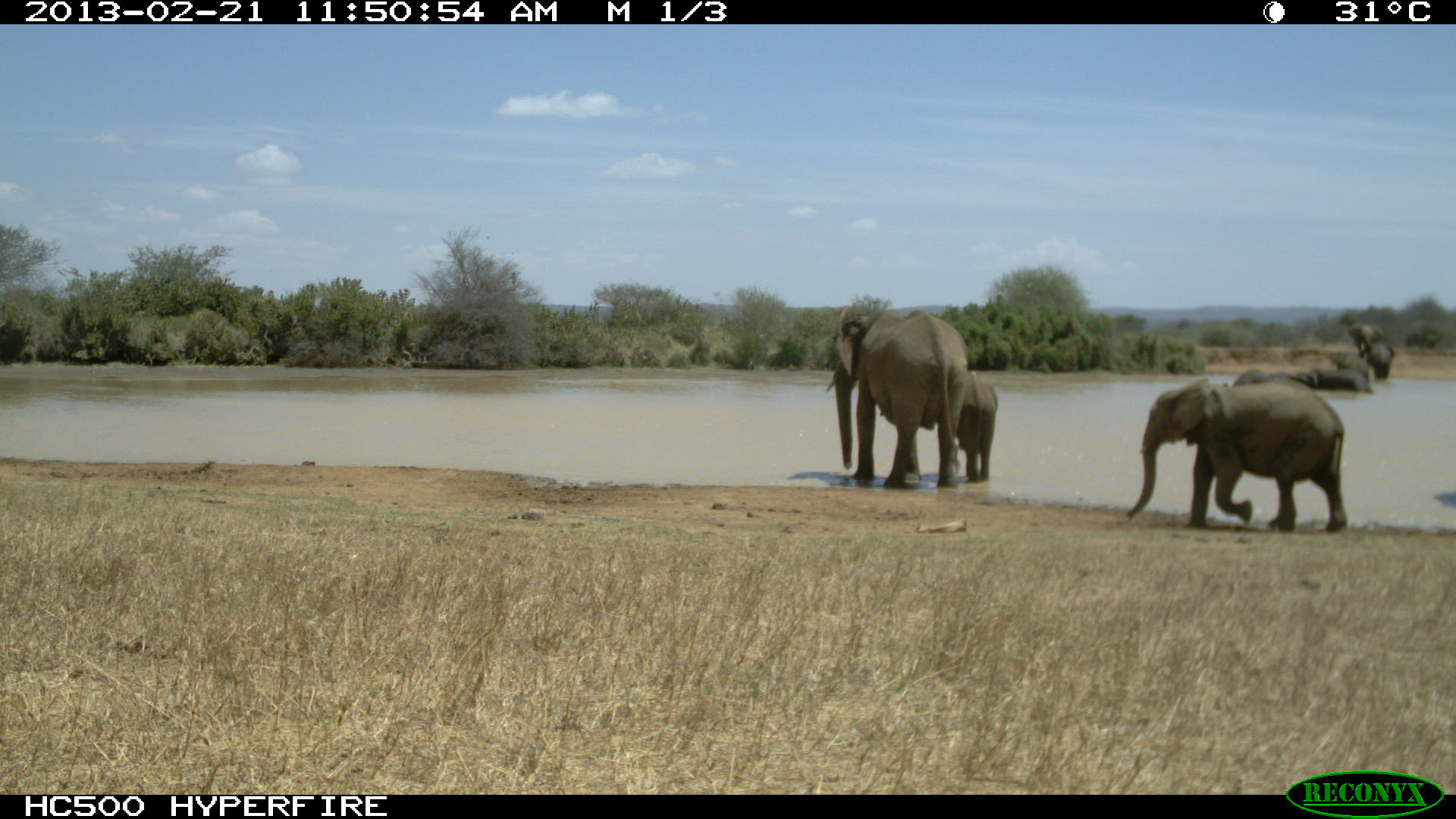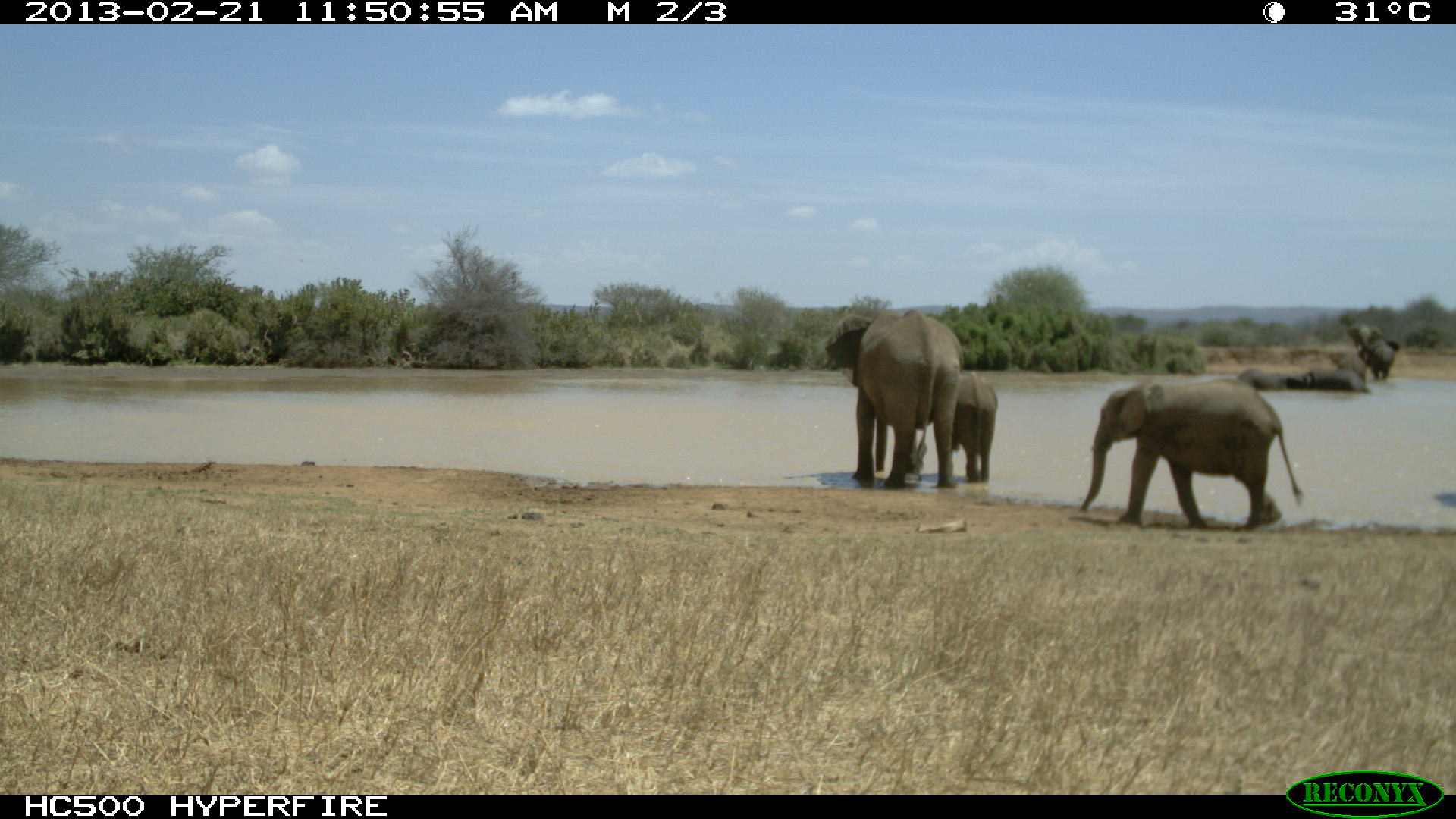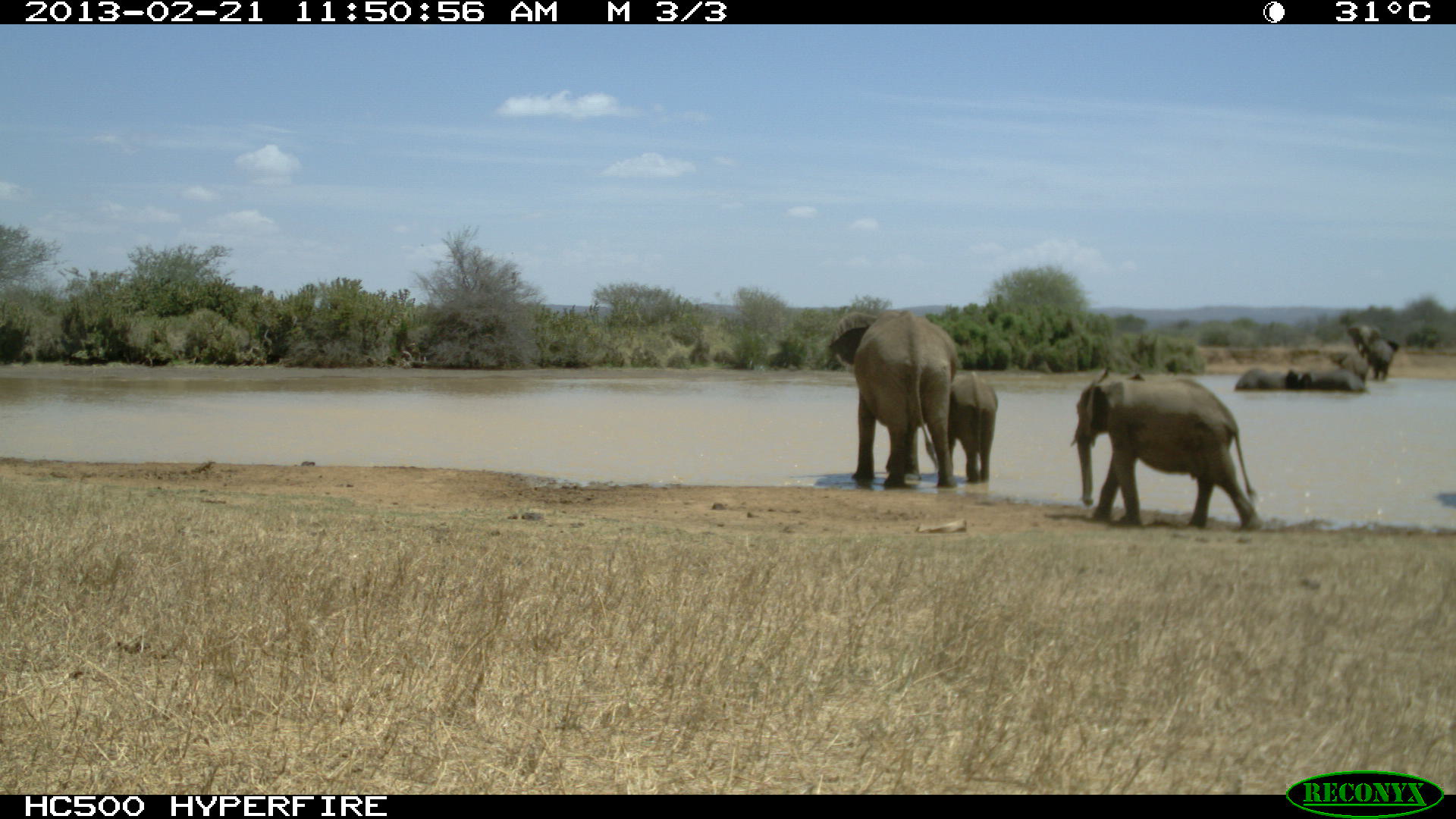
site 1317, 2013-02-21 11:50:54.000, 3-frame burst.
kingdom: Animalia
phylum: Chordata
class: Mammalia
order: Proboscidea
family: Elephantidae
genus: Loxodonta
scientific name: Loxodonta africana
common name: african bush elephant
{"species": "Loxodonta africana (african bush elephant)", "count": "3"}